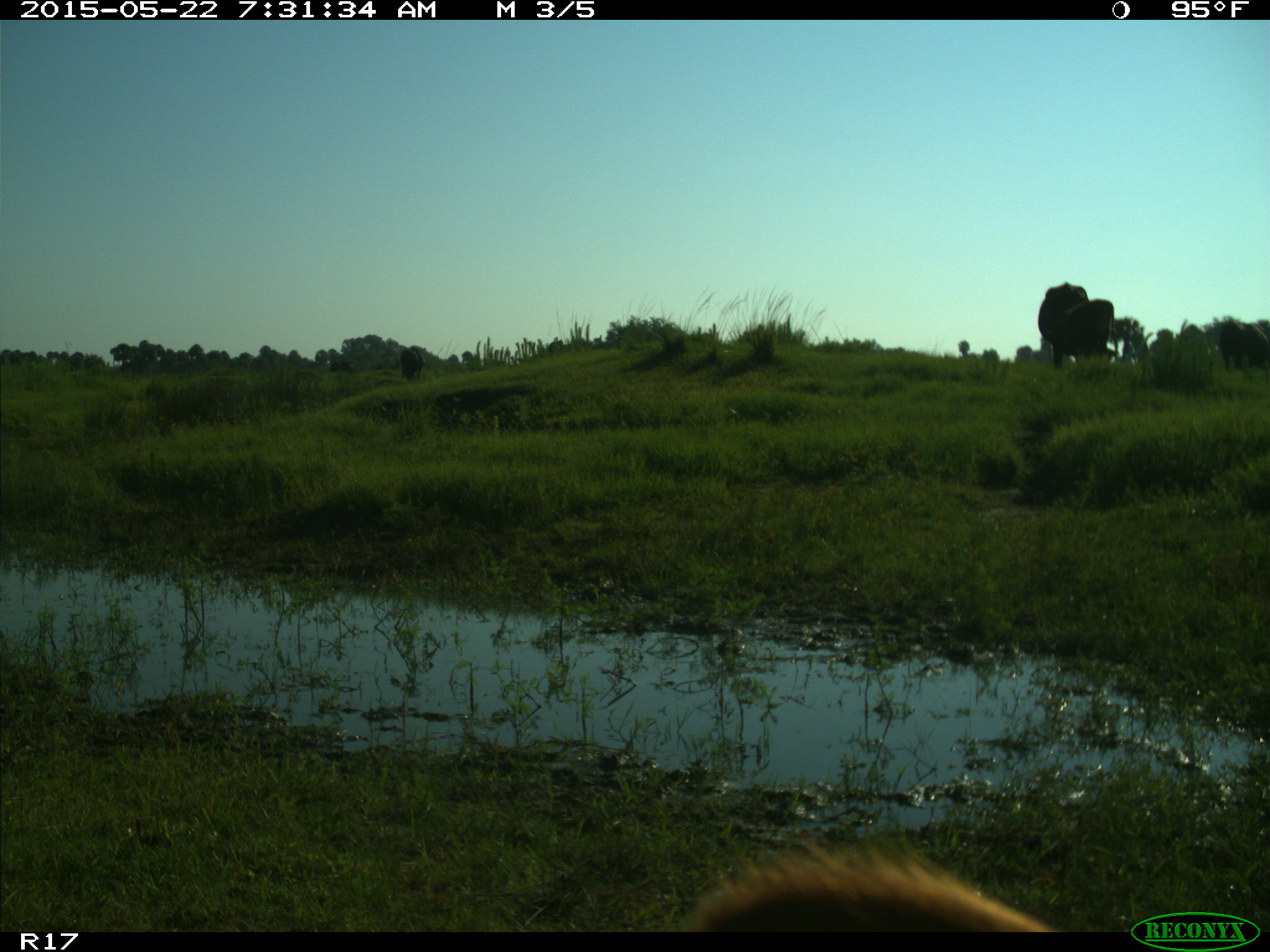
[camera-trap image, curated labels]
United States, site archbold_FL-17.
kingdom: Animalia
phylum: Chordata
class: Mammalia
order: Artiodactyla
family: Bovidae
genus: Bos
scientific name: Bos taurus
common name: domestic cow